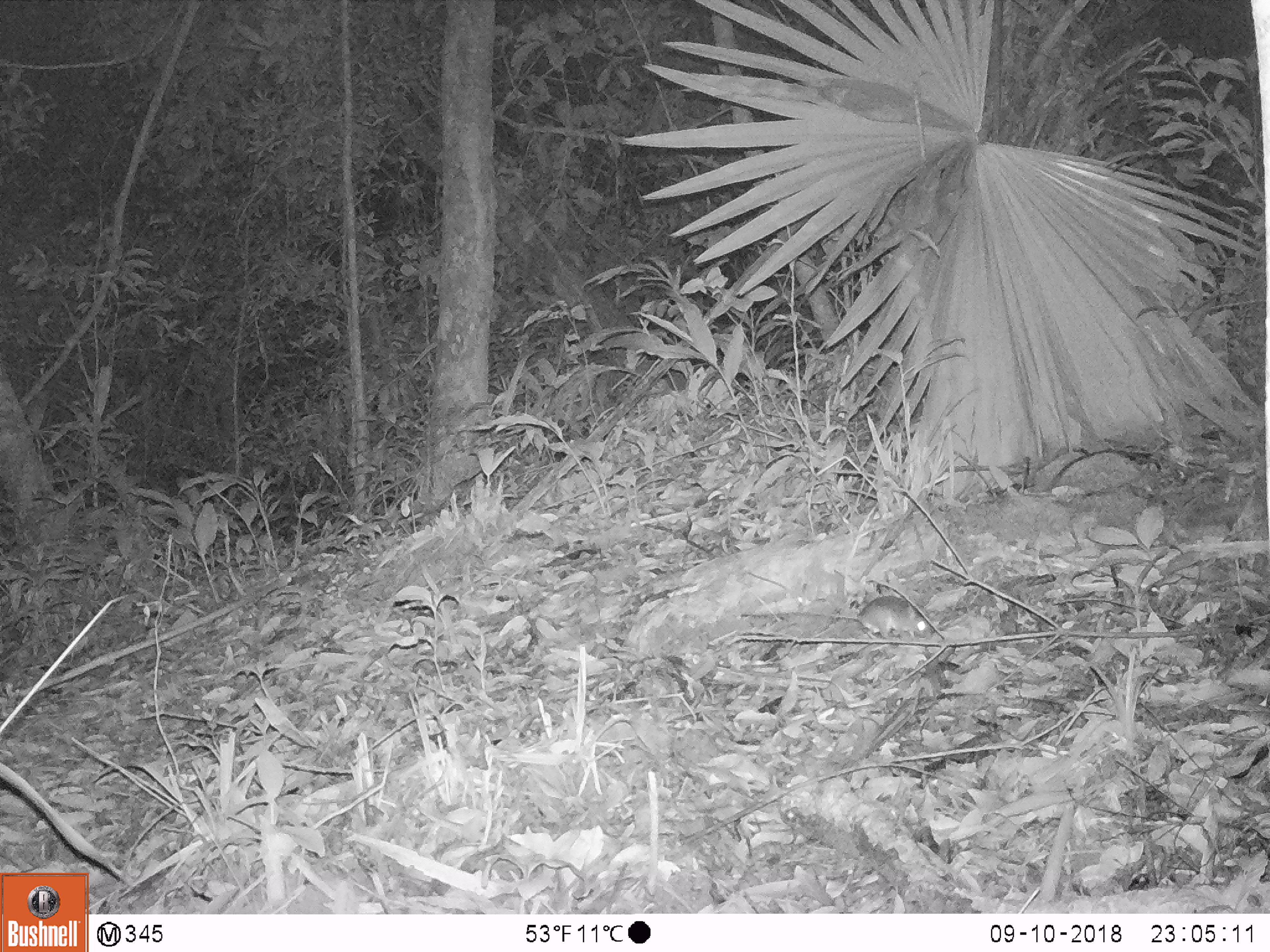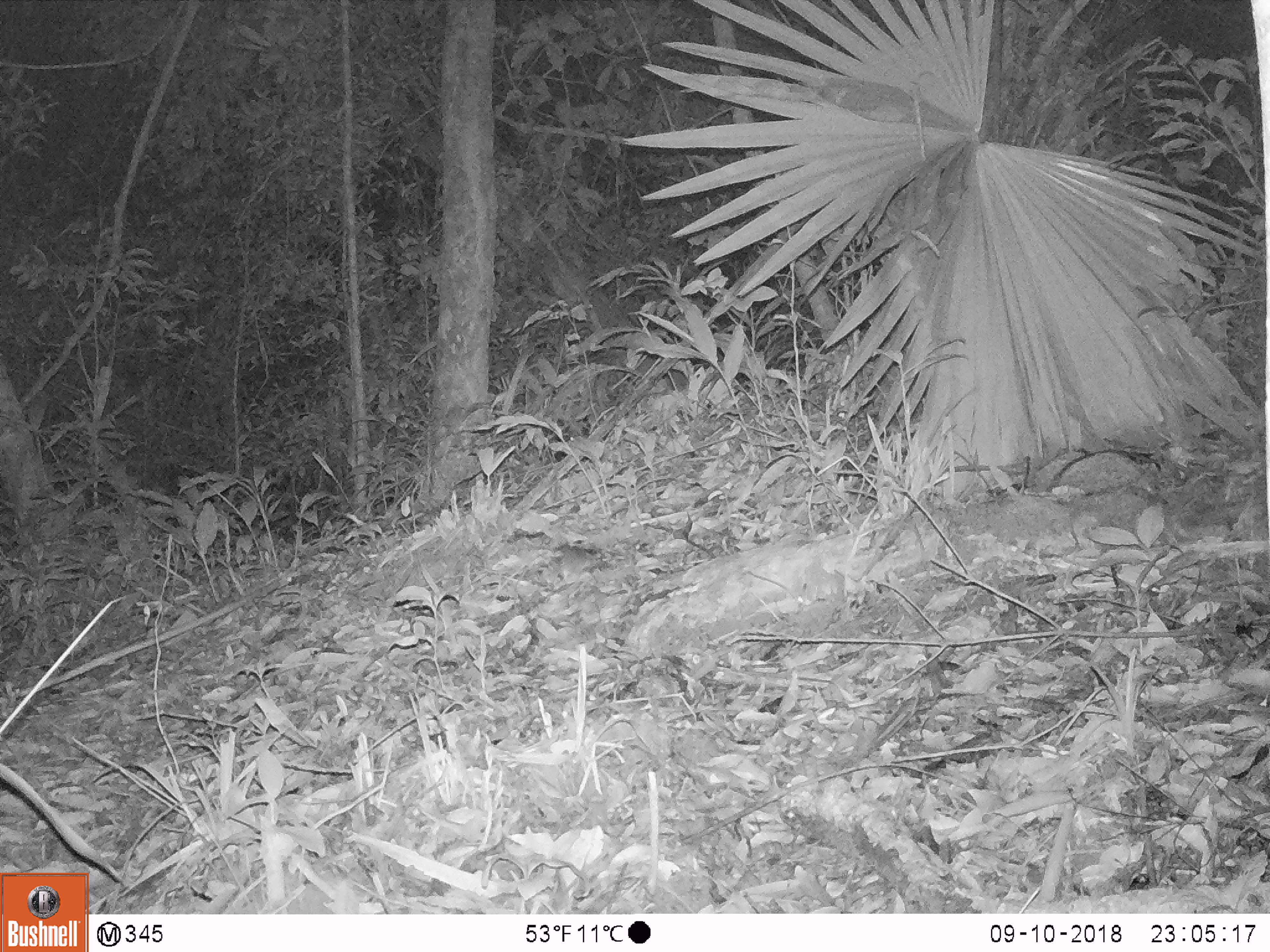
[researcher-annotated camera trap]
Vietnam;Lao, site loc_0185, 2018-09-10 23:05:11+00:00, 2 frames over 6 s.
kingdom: Animalia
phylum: Chordata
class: Mammalia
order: Rodentia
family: Muridae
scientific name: Muridae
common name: old-world mice and rats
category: unidentified murid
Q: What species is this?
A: Unidentified murid (old-world mice and rats) (Muridae).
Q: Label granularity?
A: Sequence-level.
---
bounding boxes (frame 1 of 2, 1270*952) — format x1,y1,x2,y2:
unidentified murid: 833,595,933,641